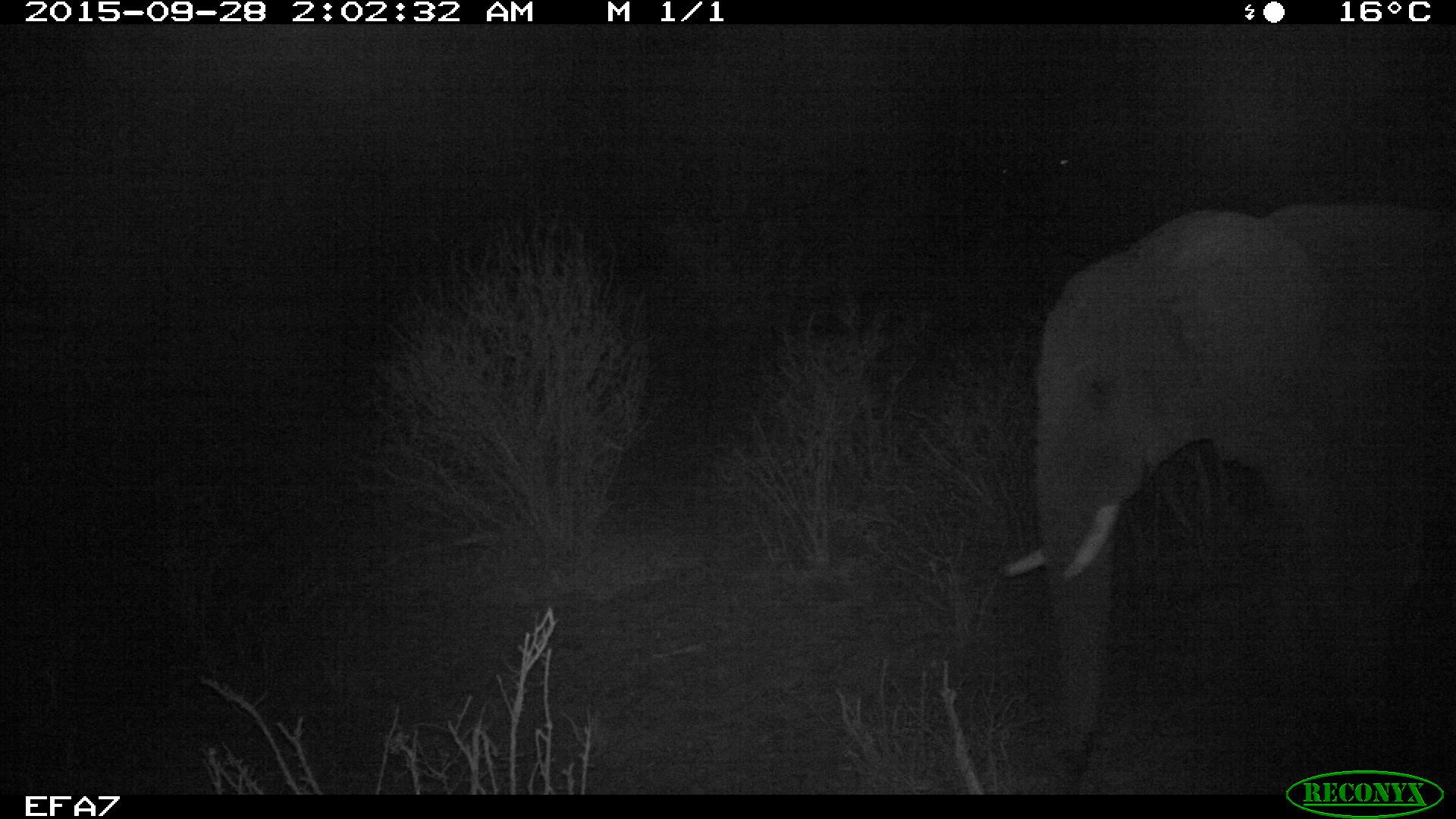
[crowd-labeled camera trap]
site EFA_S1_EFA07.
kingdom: Animalia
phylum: Chordata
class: Mammalia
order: Proboscidea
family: Elephantidae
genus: Loxodonta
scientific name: Loxodonta africana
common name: african bush elephant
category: elephant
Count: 1.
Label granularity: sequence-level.